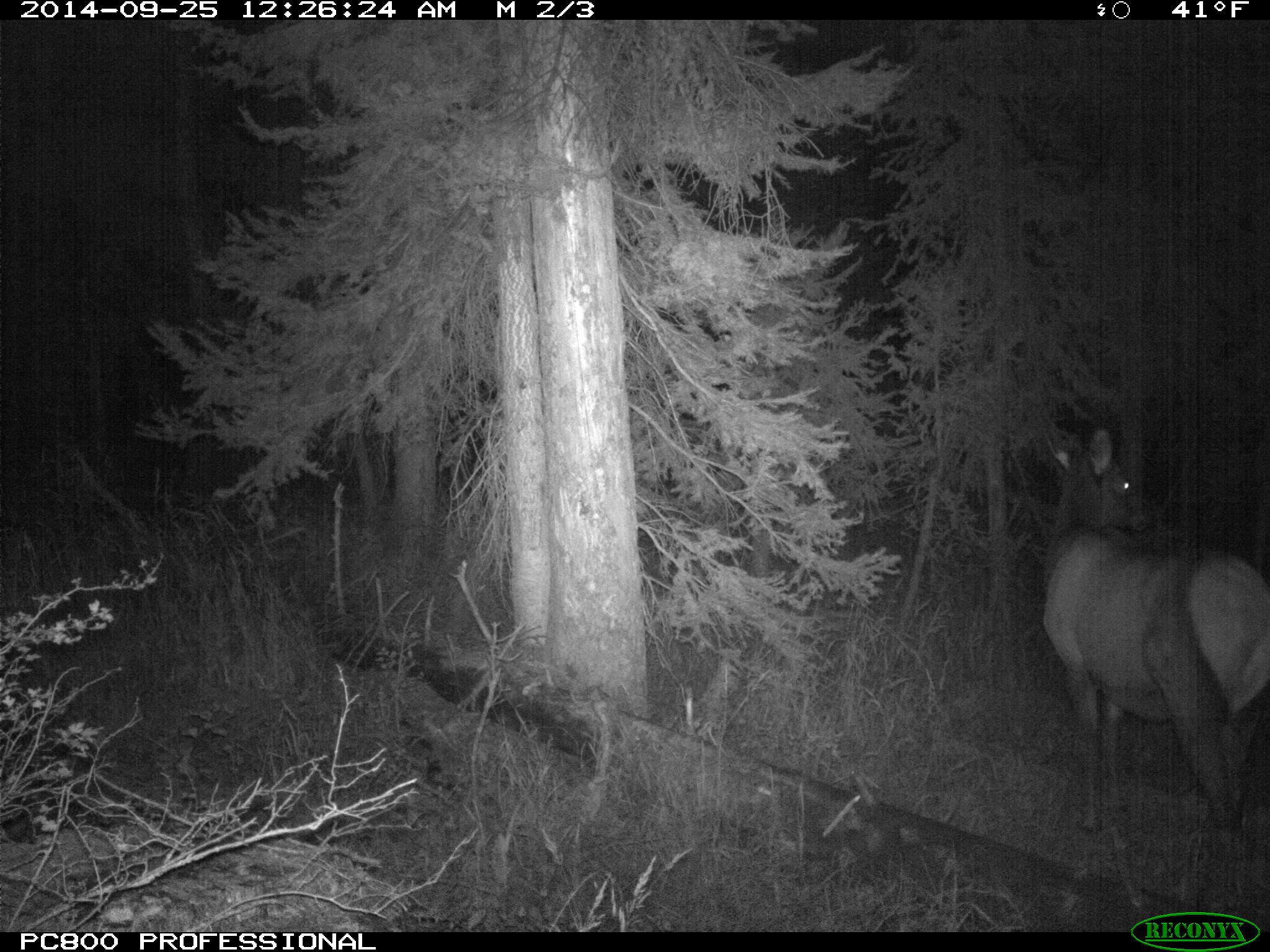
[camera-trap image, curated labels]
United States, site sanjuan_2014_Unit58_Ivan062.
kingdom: Animalia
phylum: Chordata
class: Mammalia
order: Artiodactyla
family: Cervidae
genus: Cervus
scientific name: Cervus elaphus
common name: red deer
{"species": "Cervus elaphus (red deer)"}